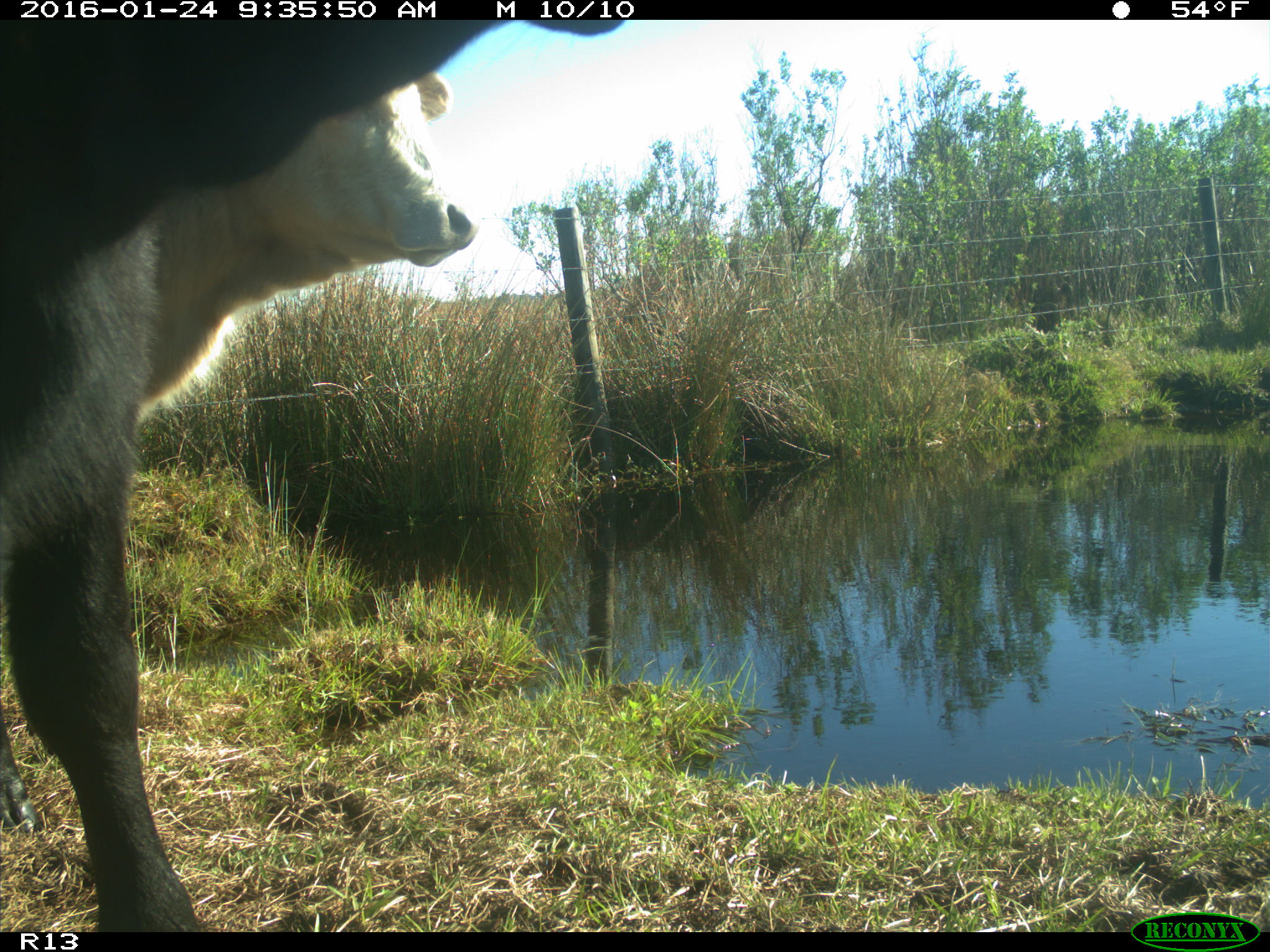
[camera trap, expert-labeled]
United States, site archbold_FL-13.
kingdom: Animalia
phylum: Chordata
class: Mammalia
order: Artiodactyla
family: Bovidae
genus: Bos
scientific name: Bos taurus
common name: domestic cow